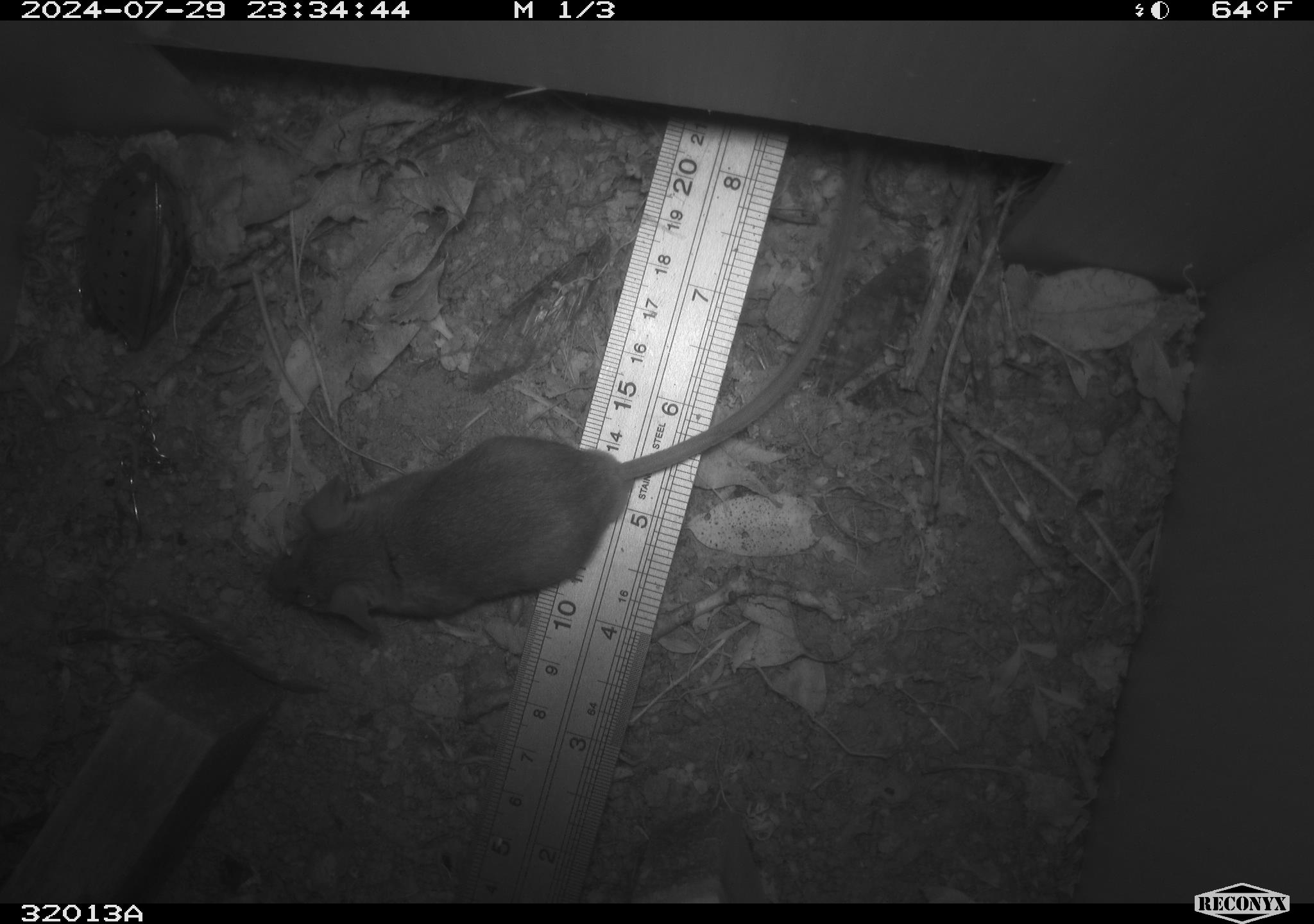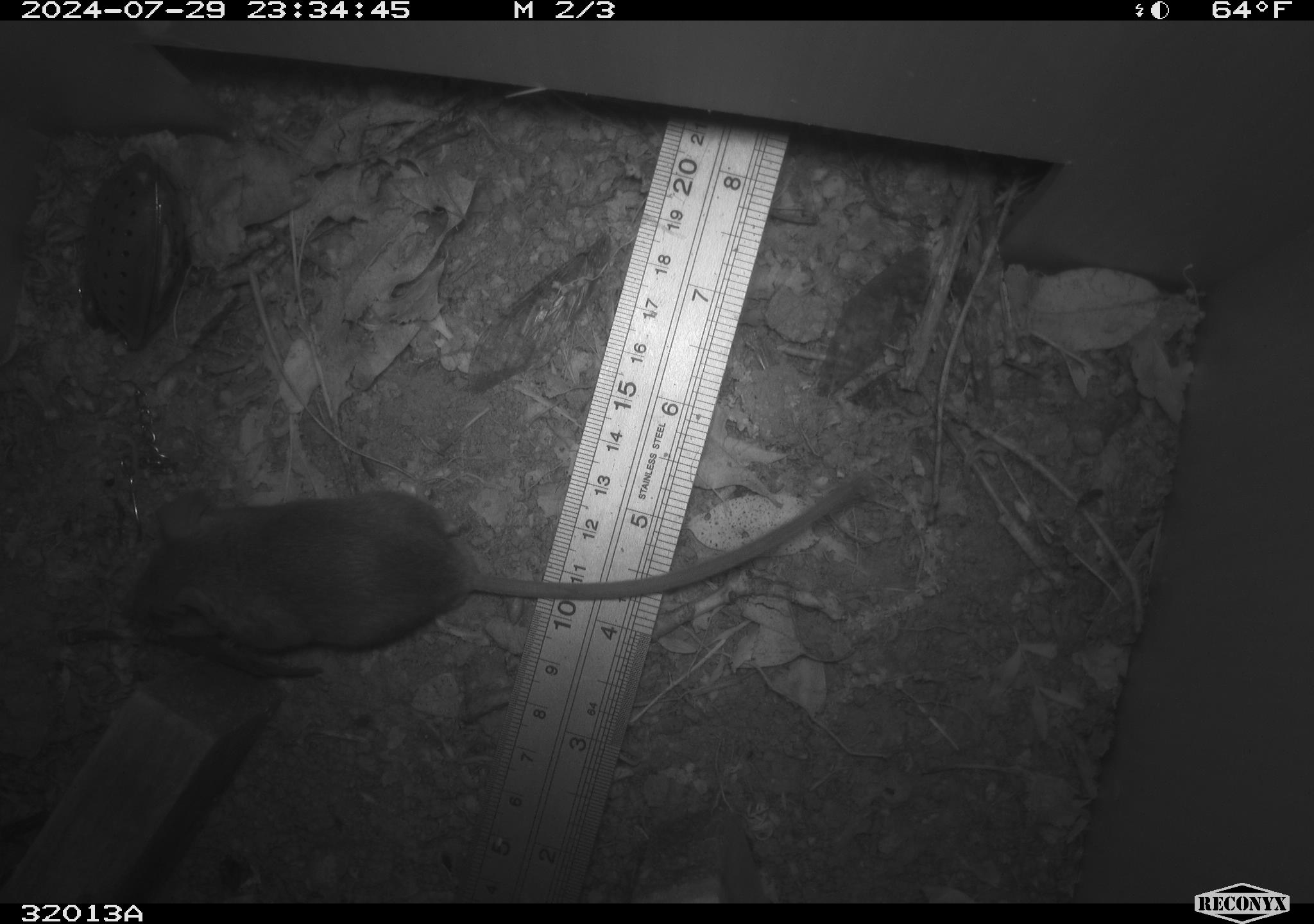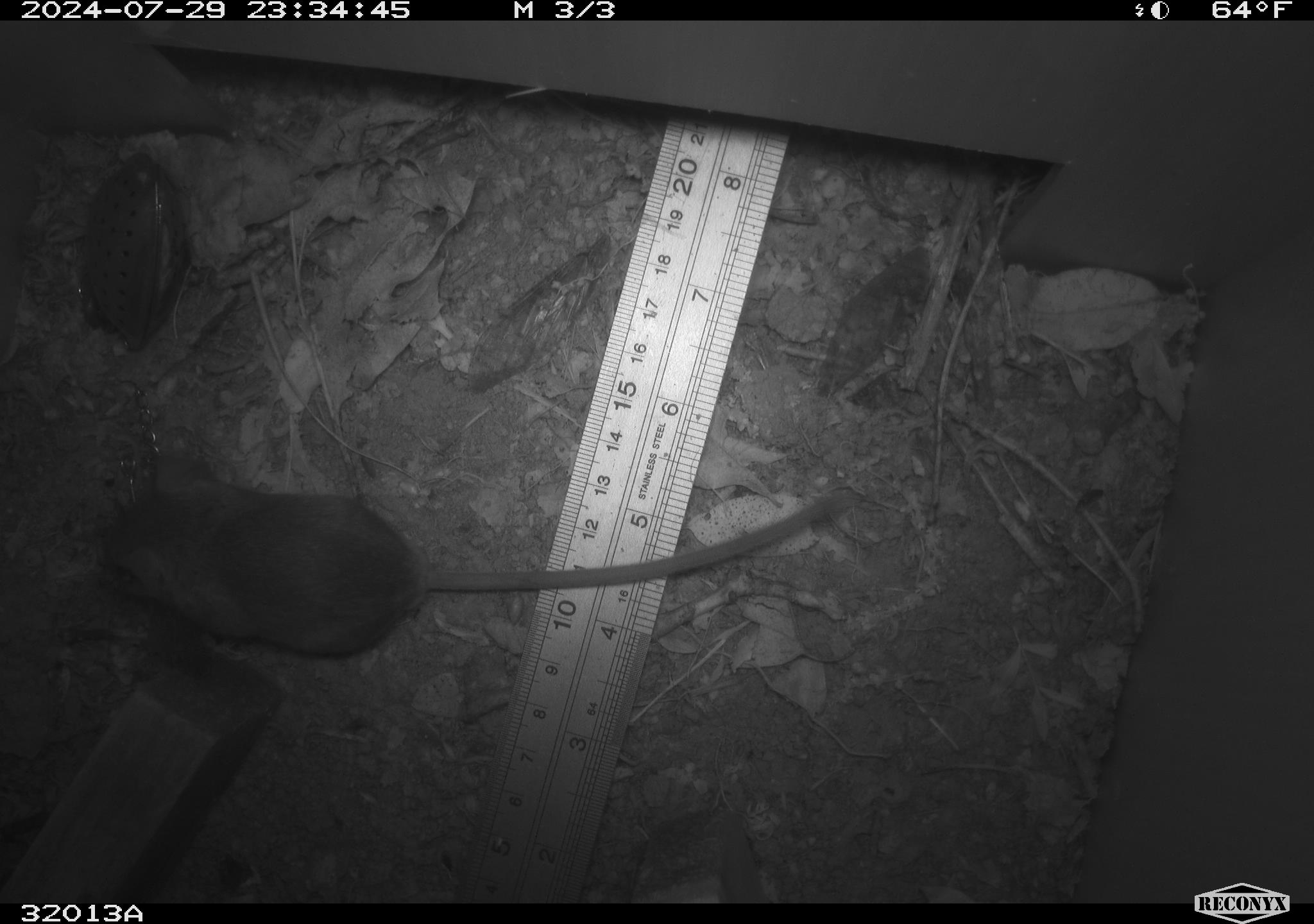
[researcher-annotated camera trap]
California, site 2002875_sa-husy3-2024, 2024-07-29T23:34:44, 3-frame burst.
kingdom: Animalia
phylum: Chordata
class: Mammalia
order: Rodentia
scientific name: Rodentia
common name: rodent